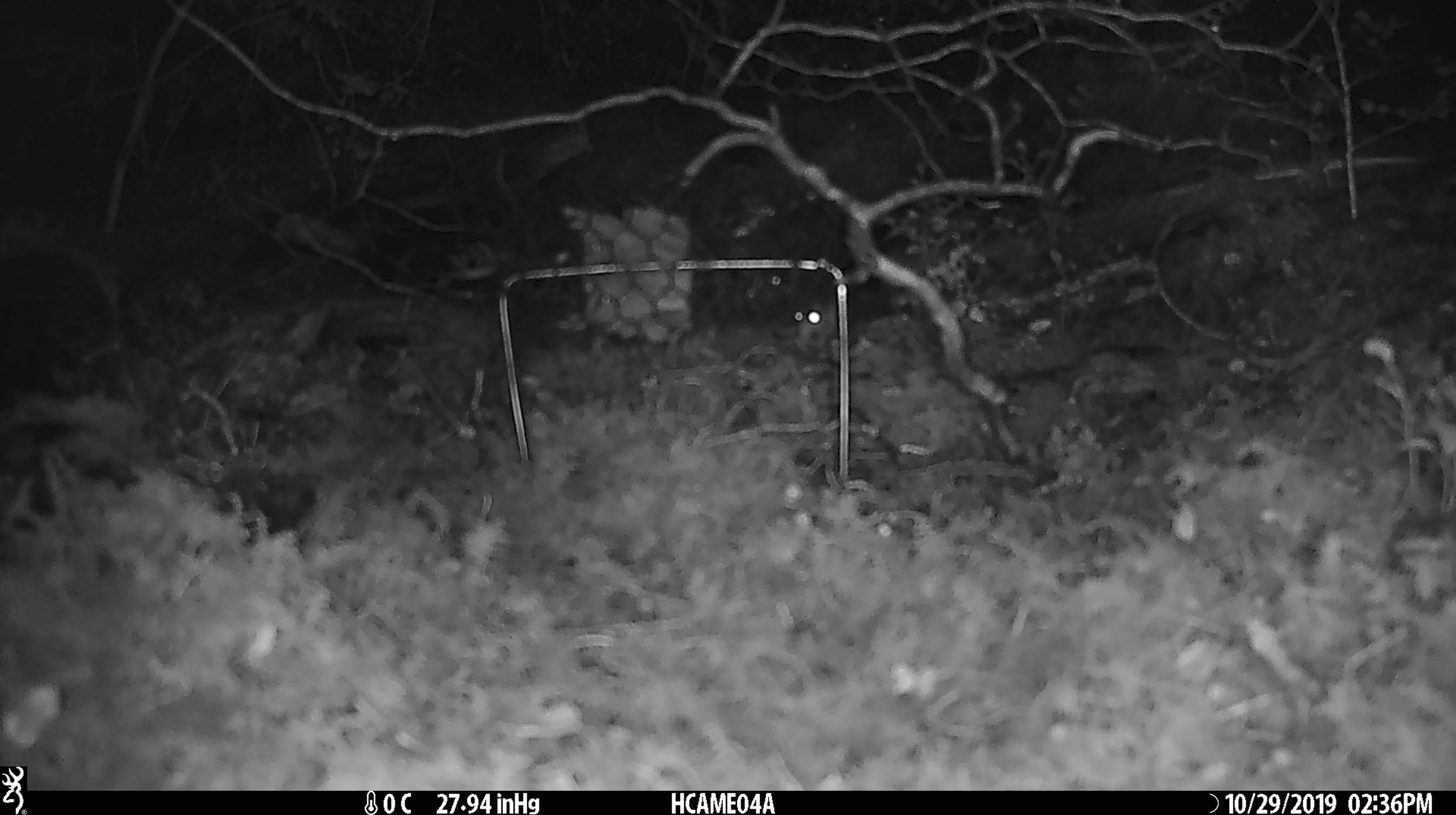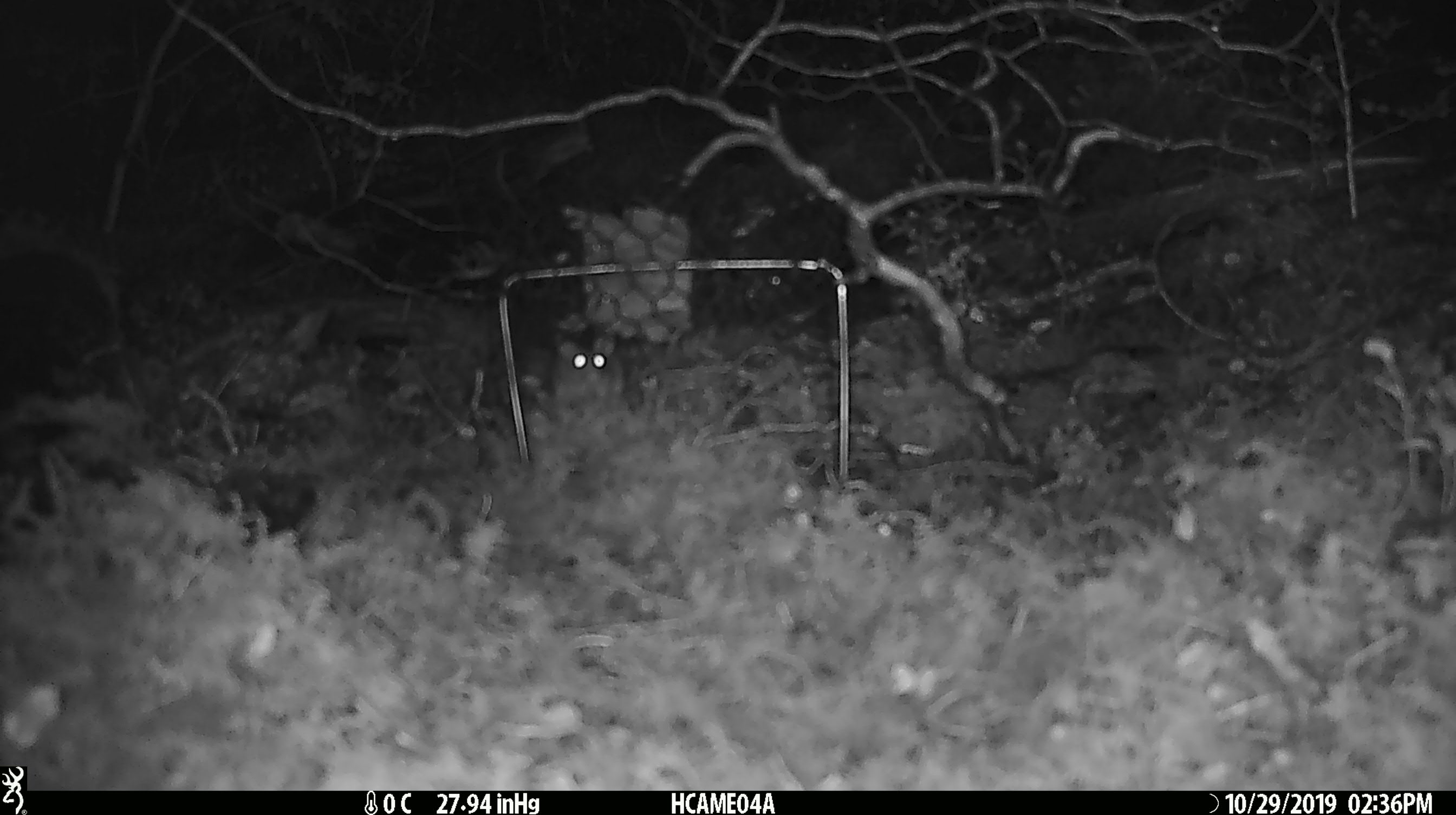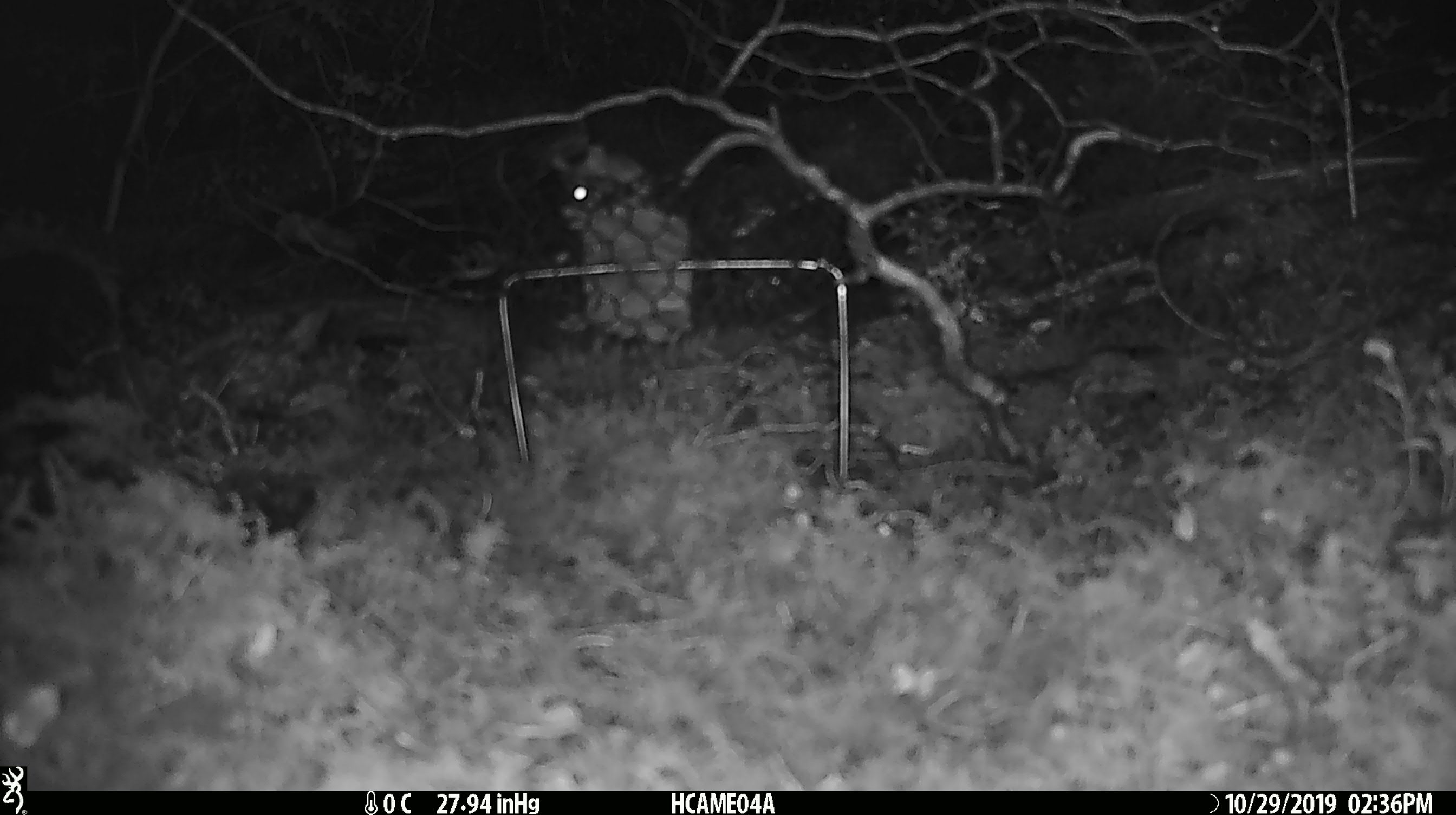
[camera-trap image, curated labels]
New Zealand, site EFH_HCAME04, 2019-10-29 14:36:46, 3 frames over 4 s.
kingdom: Animalia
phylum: Chordata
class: Mammalia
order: Rodentia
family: Muridae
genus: Mus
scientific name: Mus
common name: mouse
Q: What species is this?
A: Mouse (Mus).